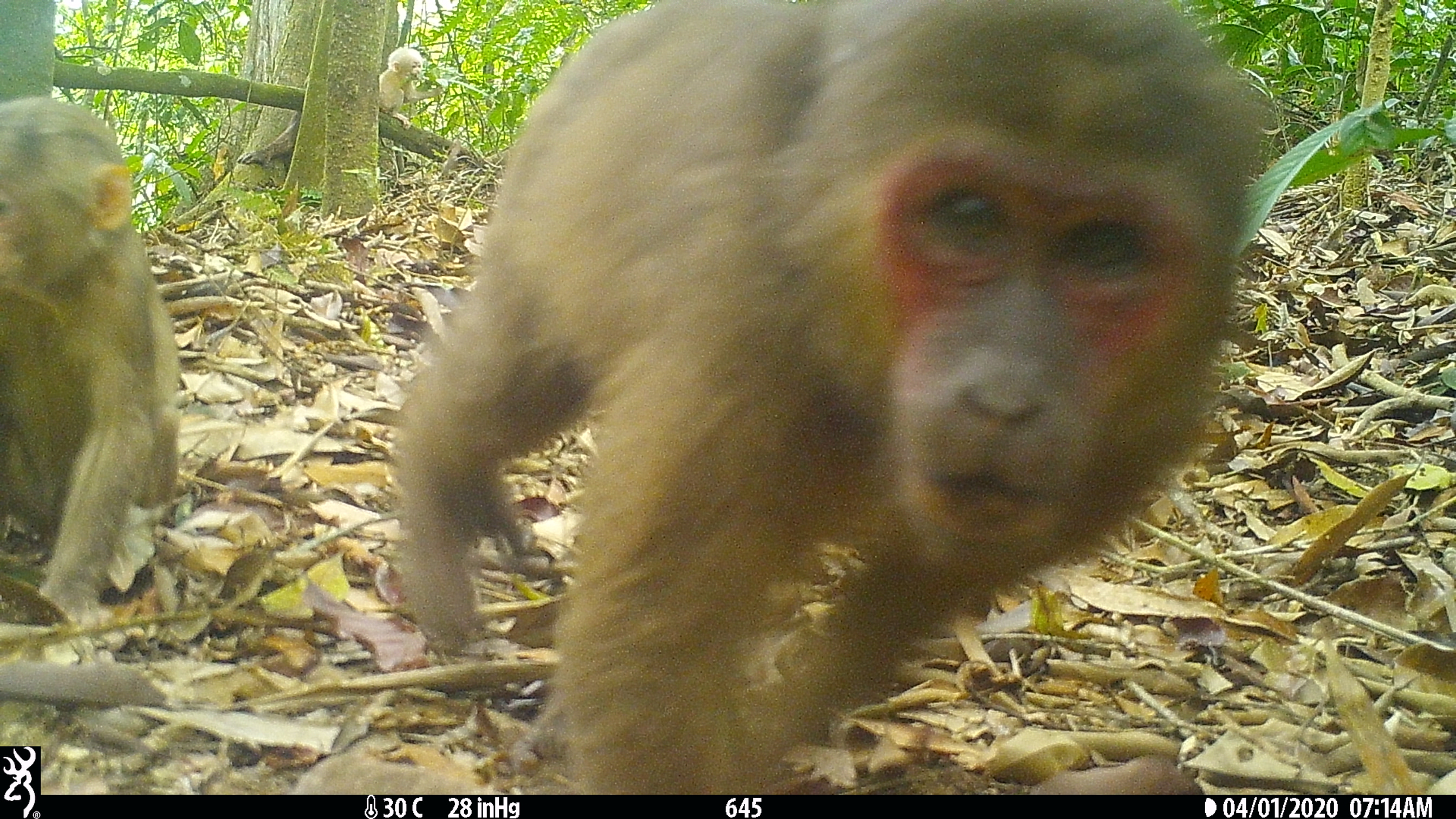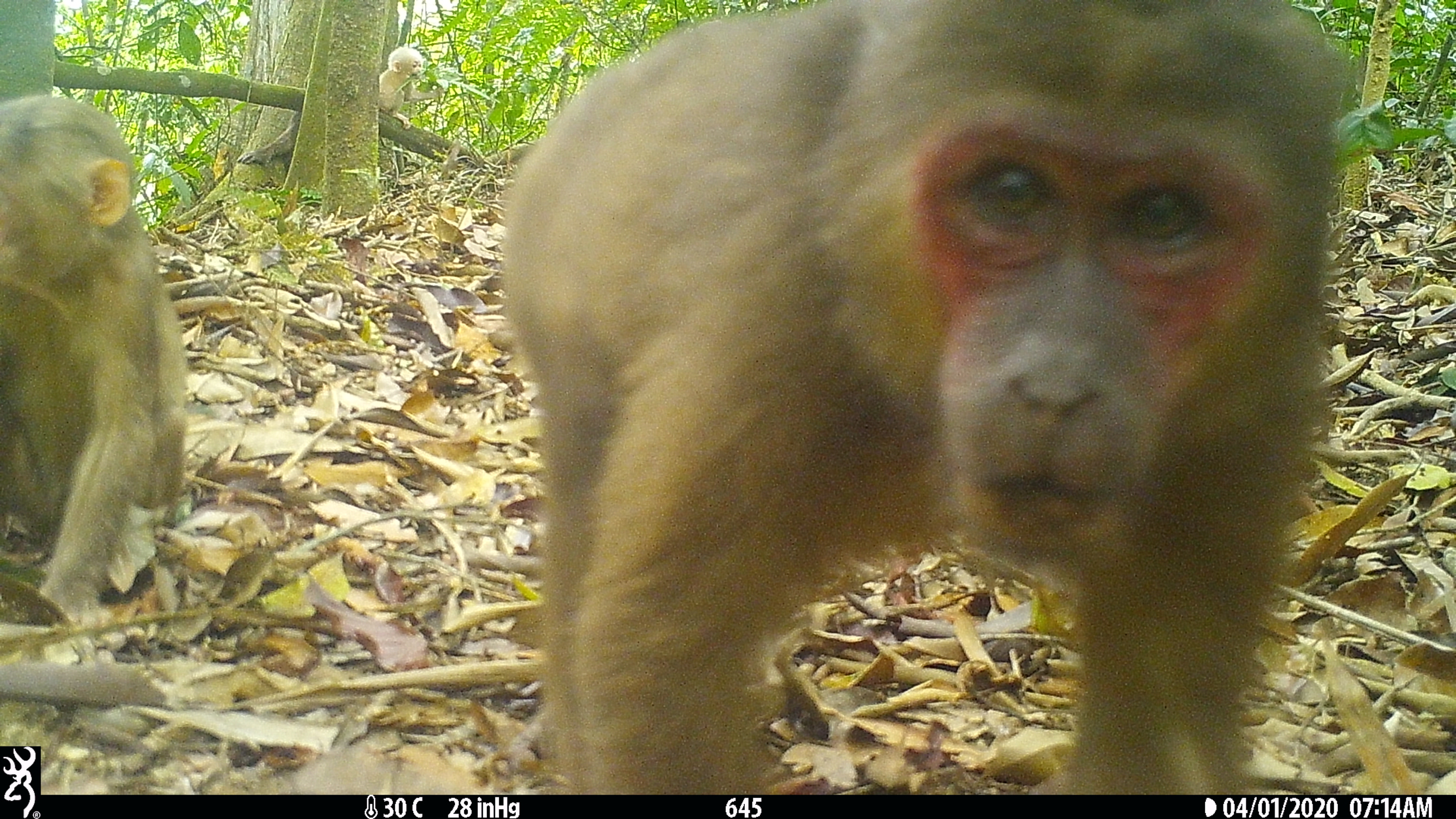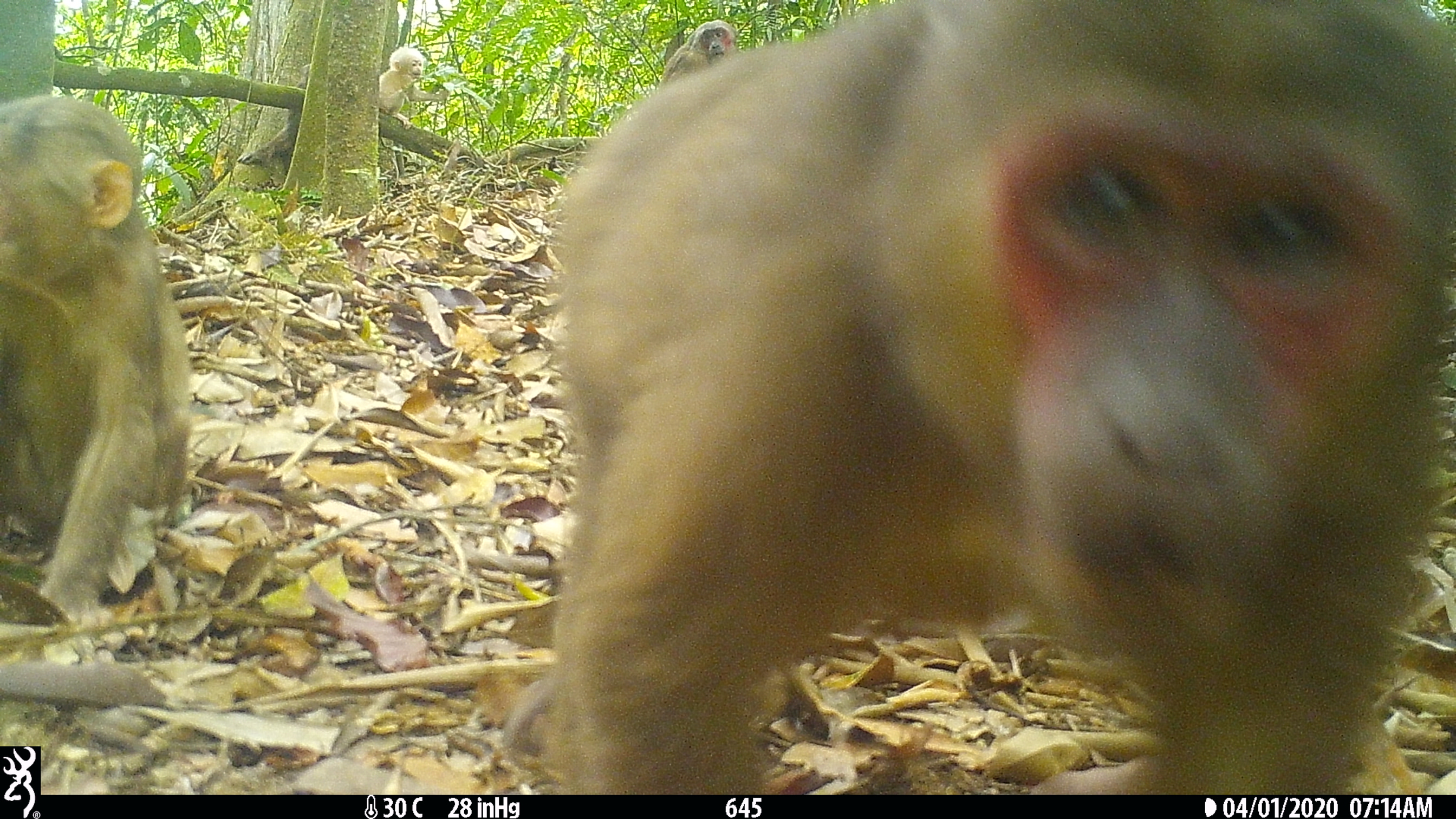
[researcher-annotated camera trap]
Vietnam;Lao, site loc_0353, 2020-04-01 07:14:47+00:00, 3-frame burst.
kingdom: Animalia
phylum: Chordata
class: Mammalia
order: Primates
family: Cercopithecidae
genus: Macaca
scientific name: Macaca arctoides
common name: stump-tailed macaque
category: stump tailed macaque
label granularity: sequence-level